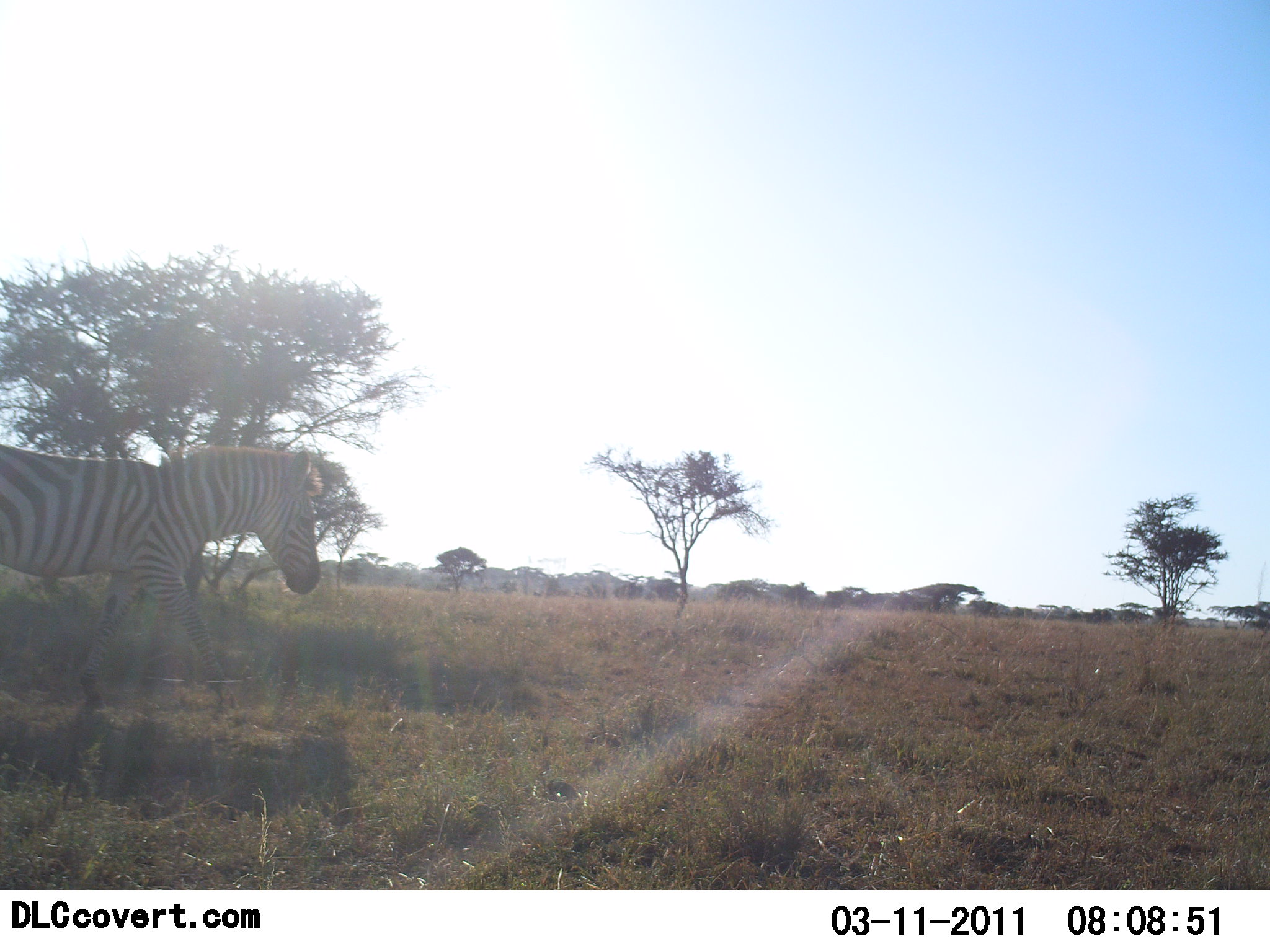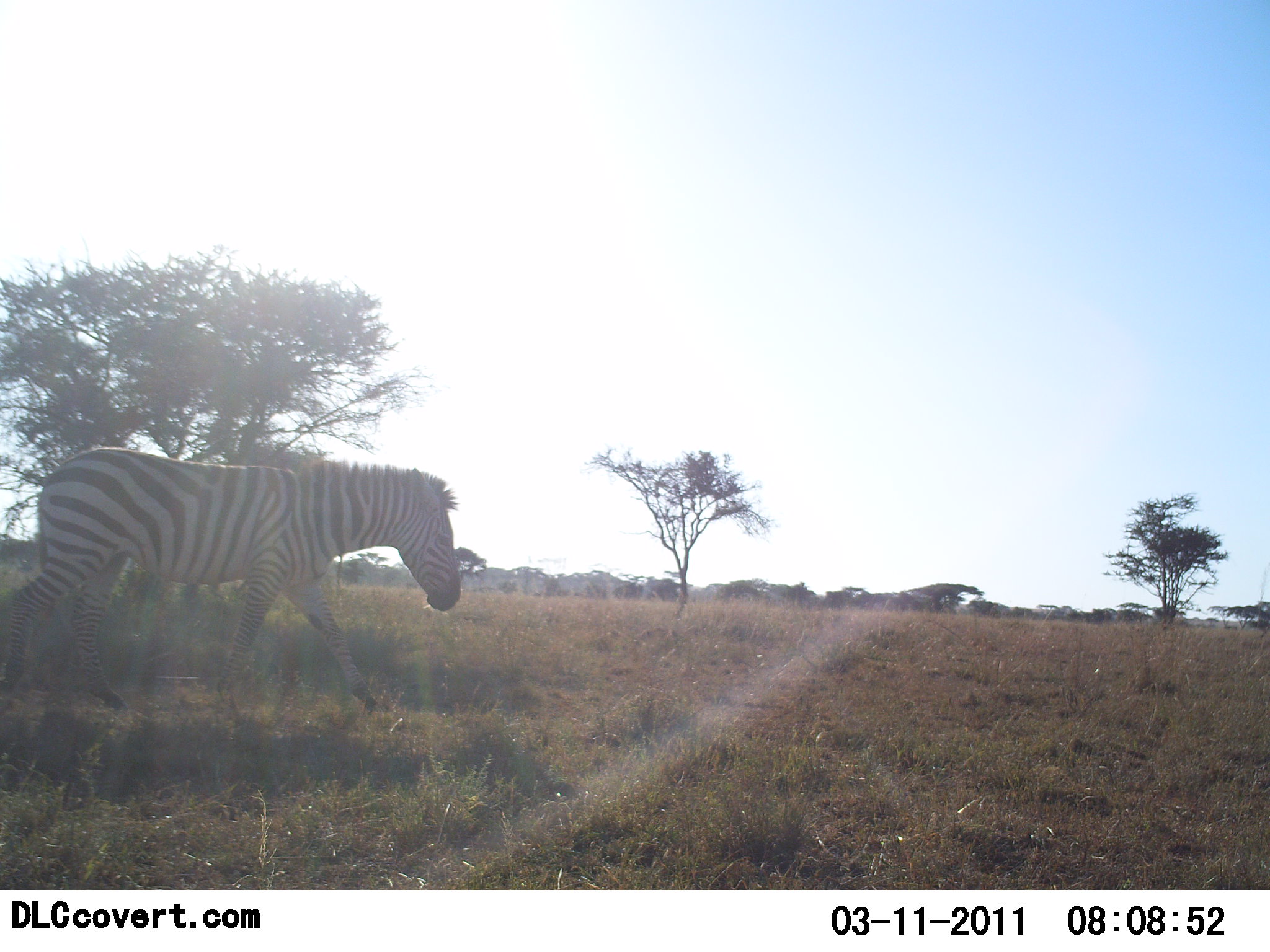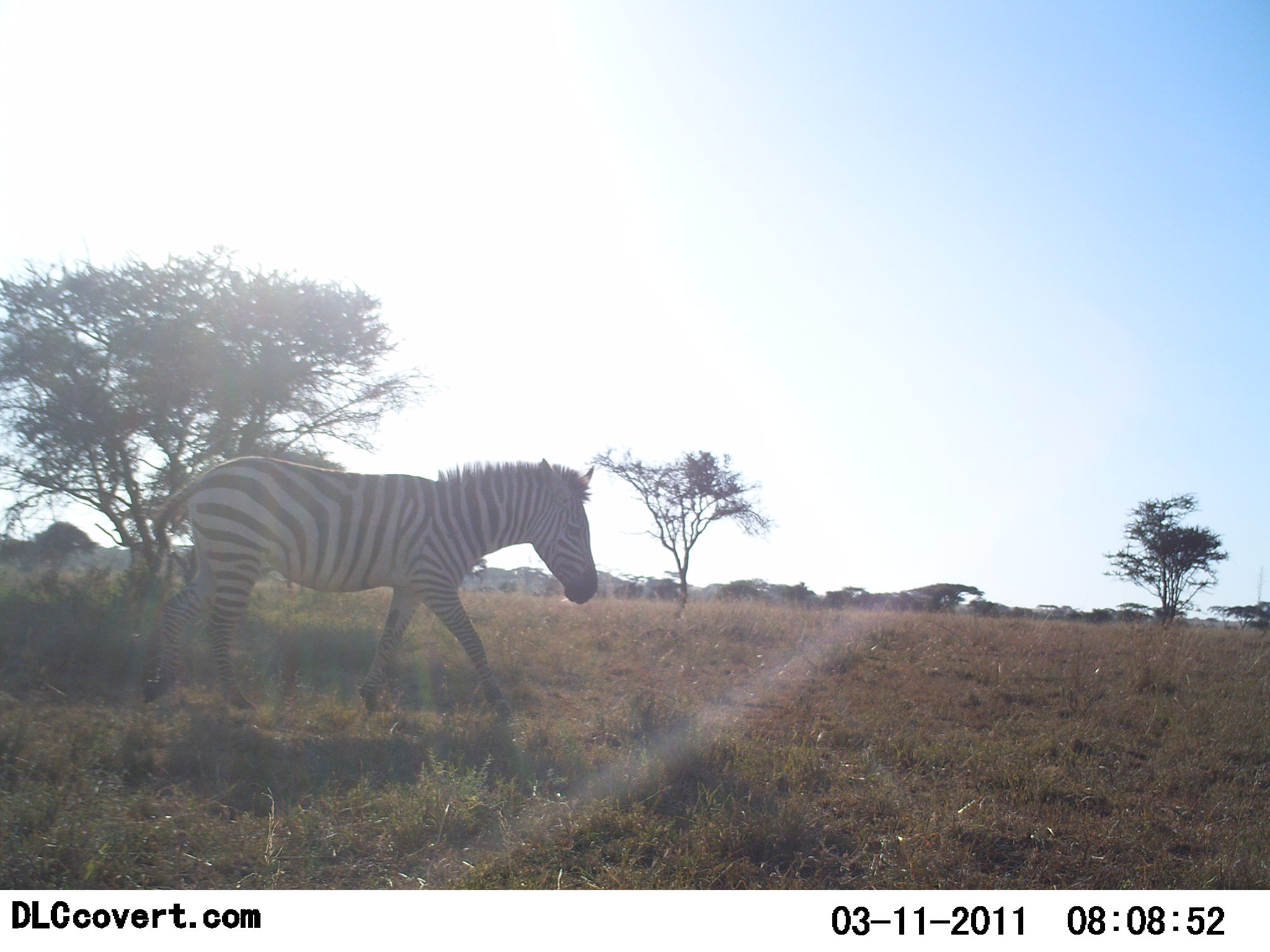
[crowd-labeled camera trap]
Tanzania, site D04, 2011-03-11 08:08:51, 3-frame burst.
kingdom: Animalia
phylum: Chordata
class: Mammalia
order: Perissodactyla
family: Equidae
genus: Equus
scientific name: Equus quagga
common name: plains zebra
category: zebra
Zebra (plains zebra) (Equus quagga), count 1. Behavior (volunteer vote fractions): standing 0%, resting 0%, moving 100%, interacting 0%. Young present (vote fraction): 0%. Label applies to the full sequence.